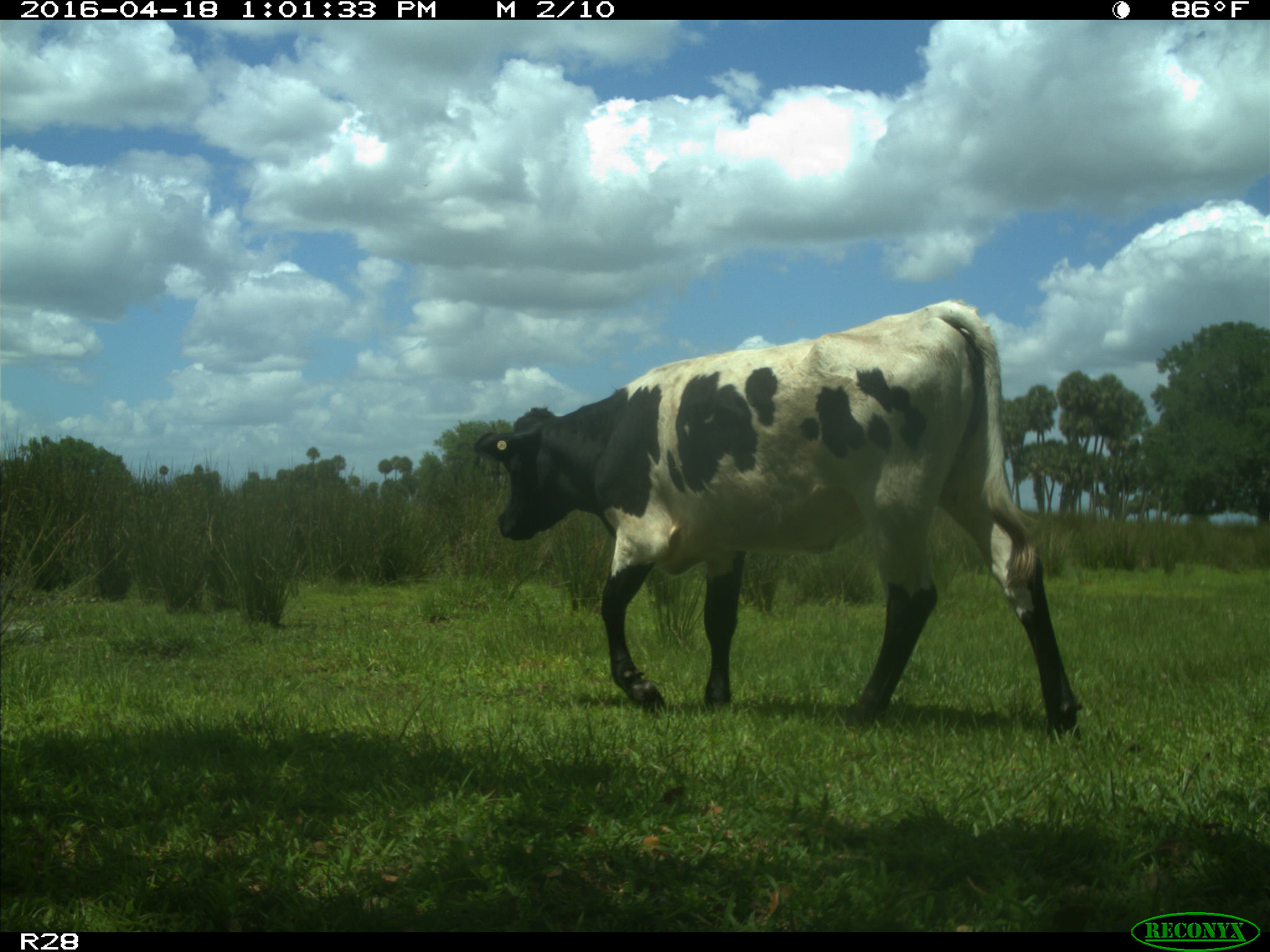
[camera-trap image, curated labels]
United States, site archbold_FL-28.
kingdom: Animalia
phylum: Chordata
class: Mammalia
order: Artiodactyla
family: Bovidae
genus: Bos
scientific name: Bos taurus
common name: domestic cow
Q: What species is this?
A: Bos taurus (domestic cow).